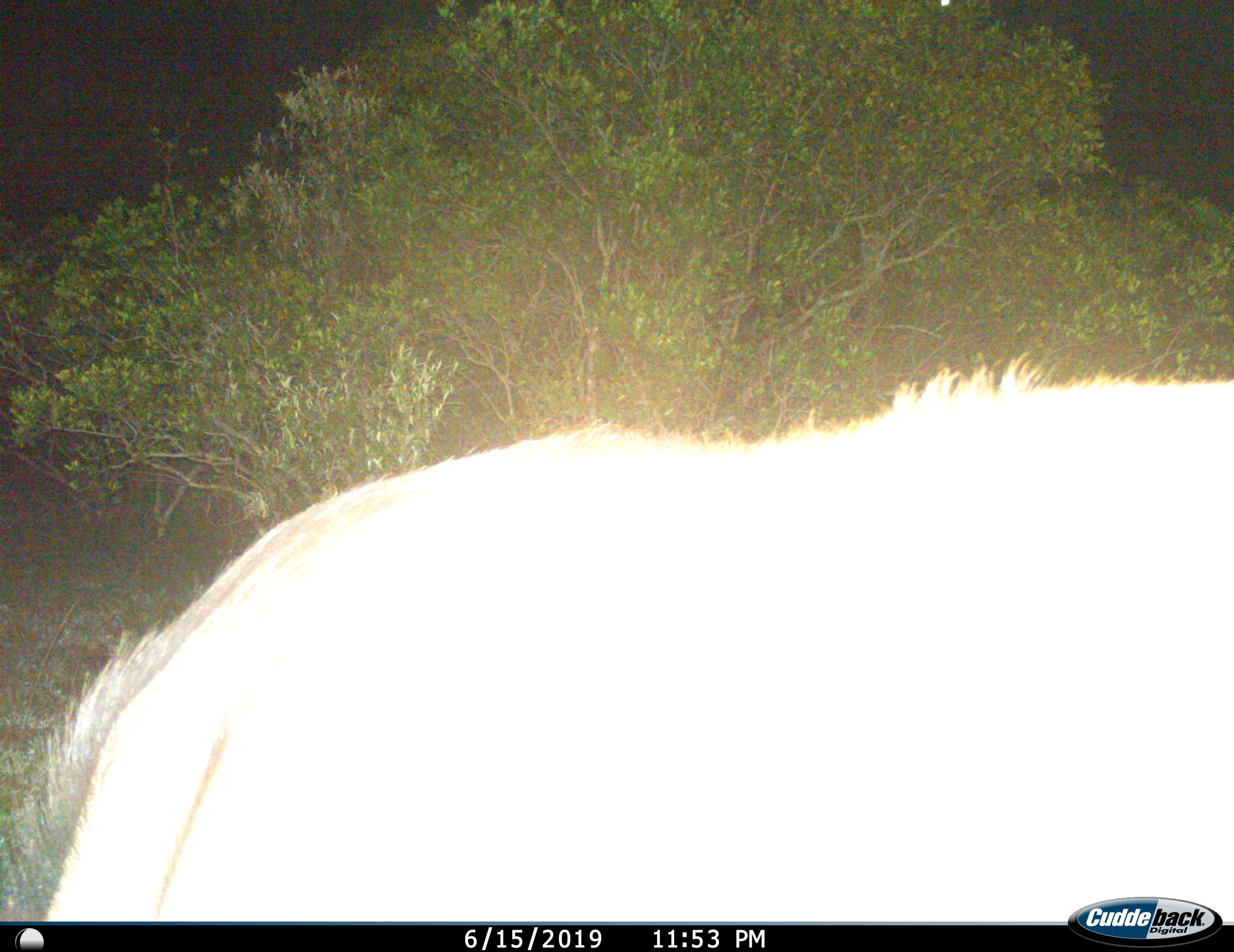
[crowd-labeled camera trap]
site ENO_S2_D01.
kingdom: Animalia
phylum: Chordata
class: Mammalia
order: Artiodactyla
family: Bovidae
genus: Connochaetes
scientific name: Connochaetes taurinus taurinus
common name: blue wildebeest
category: wildebeestblue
Wildebeestblue (blue wildebeest) (Connochaetes taurinus taurinus), count 1. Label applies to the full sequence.